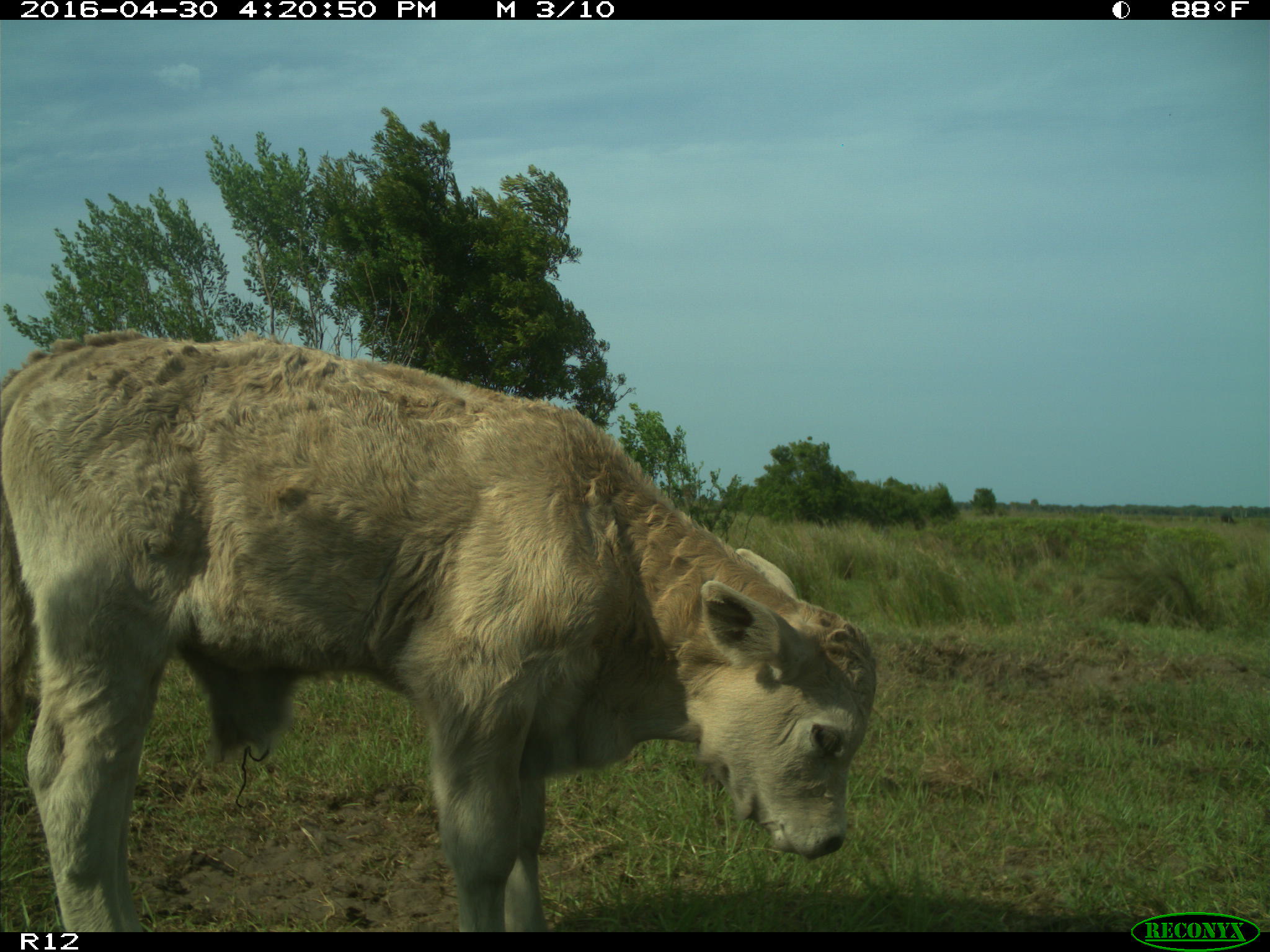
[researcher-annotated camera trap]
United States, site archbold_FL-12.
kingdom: Animalia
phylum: Chordata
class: Mammalia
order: Artiodactyla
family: Bovidae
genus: Bos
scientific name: Bos taurus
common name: domestic cow